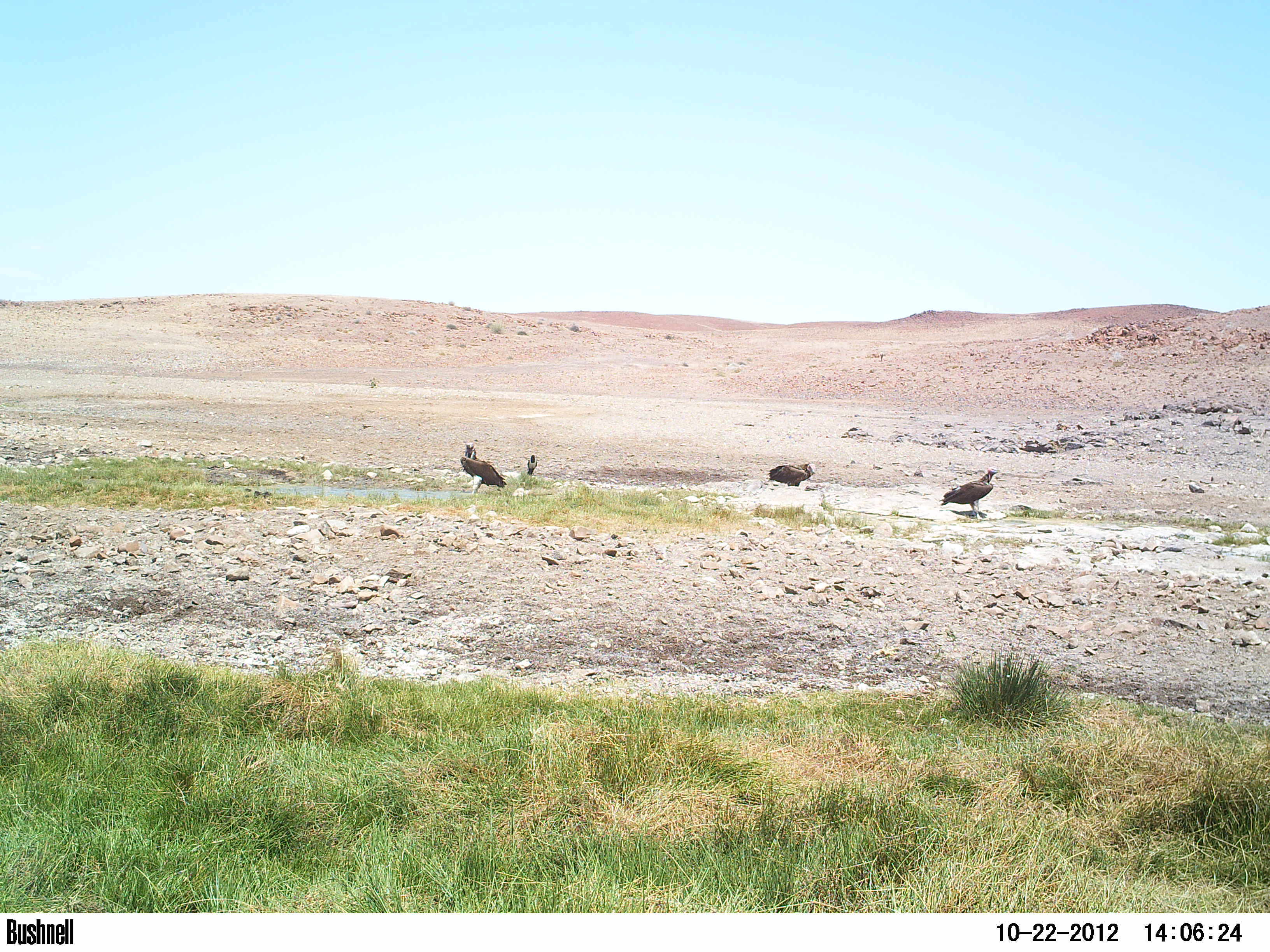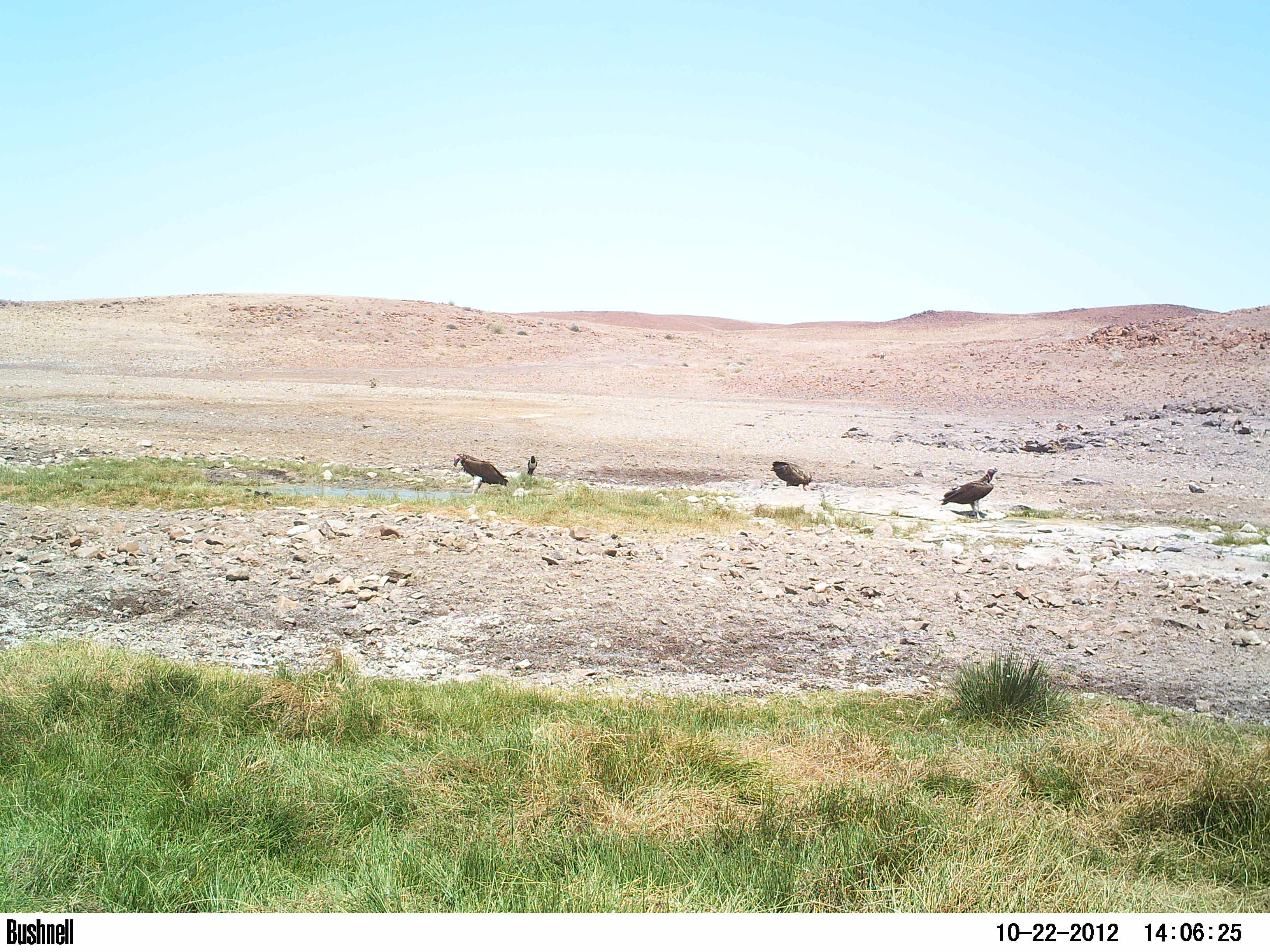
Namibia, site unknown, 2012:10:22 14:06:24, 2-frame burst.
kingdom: Animalia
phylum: Chordata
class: Aves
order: Accipitriformes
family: Accipitridae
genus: Torgos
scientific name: Torgos tracheliotos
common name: lappet-faced vulture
Torgos tracheliotos (lappet-faced vulture).